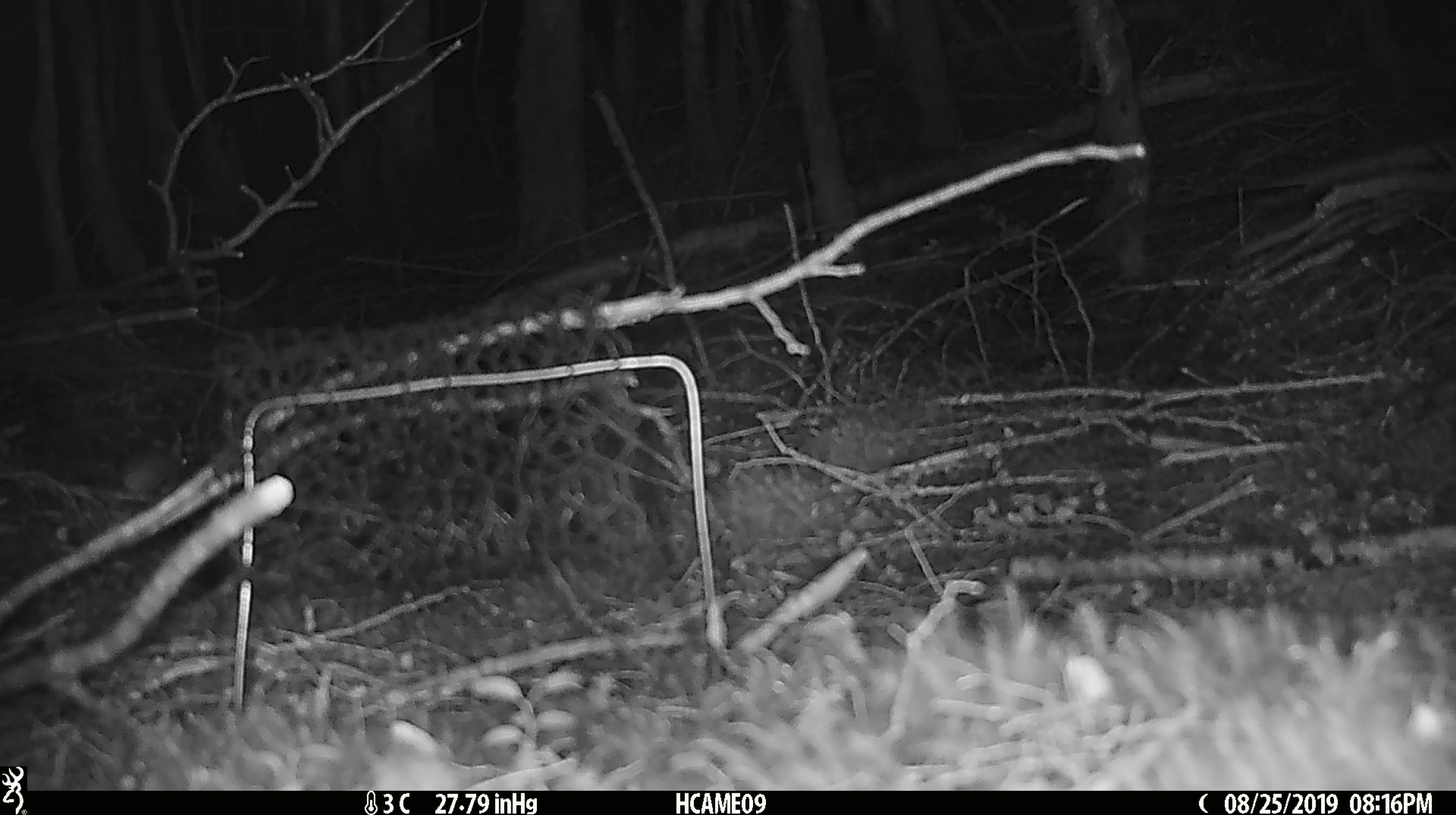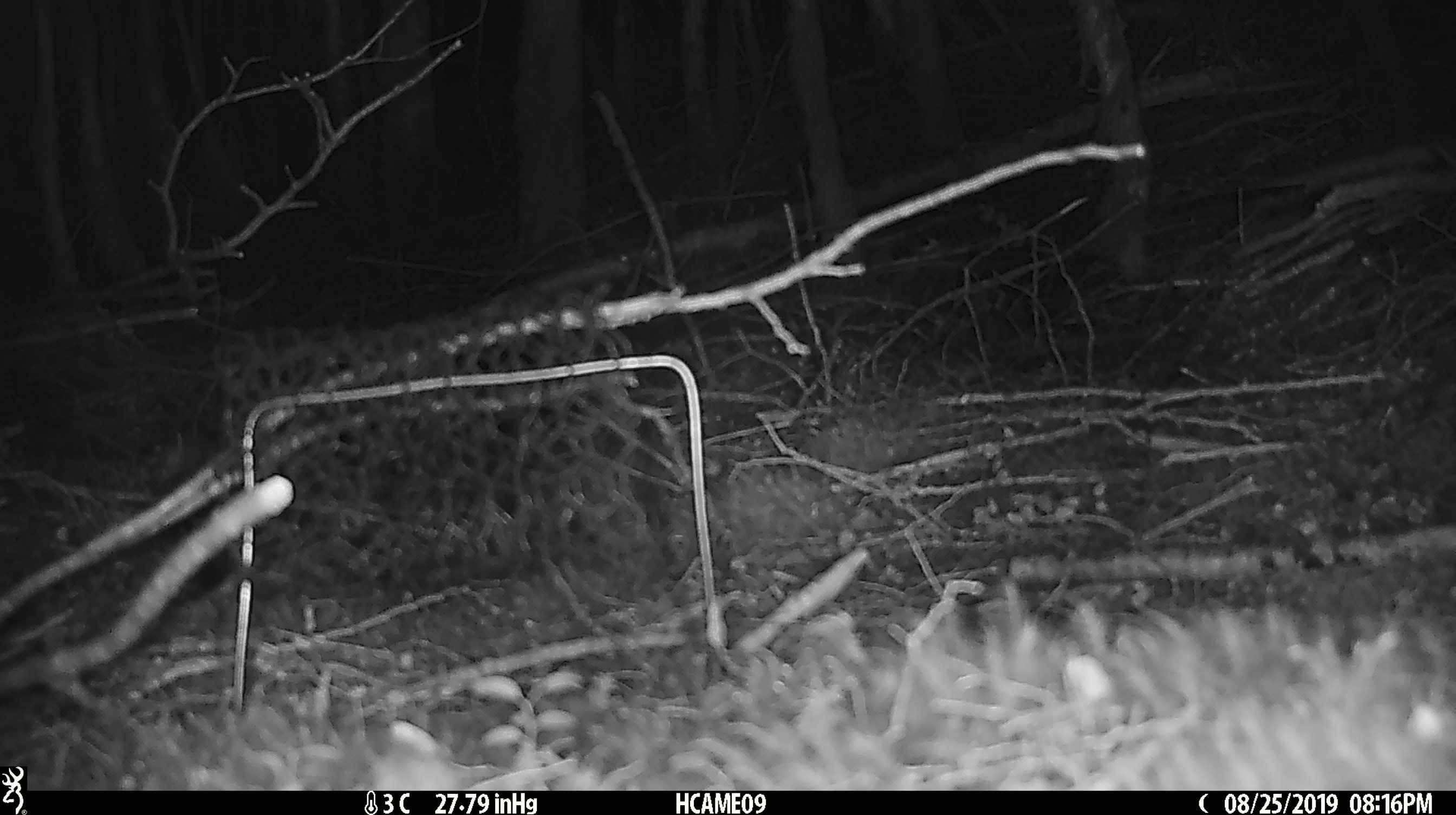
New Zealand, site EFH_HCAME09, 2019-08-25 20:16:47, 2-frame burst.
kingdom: Animalia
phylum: Chordata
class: Mammalia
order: Rodentia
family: Muridae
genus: Mus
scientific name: Mus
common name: mouse